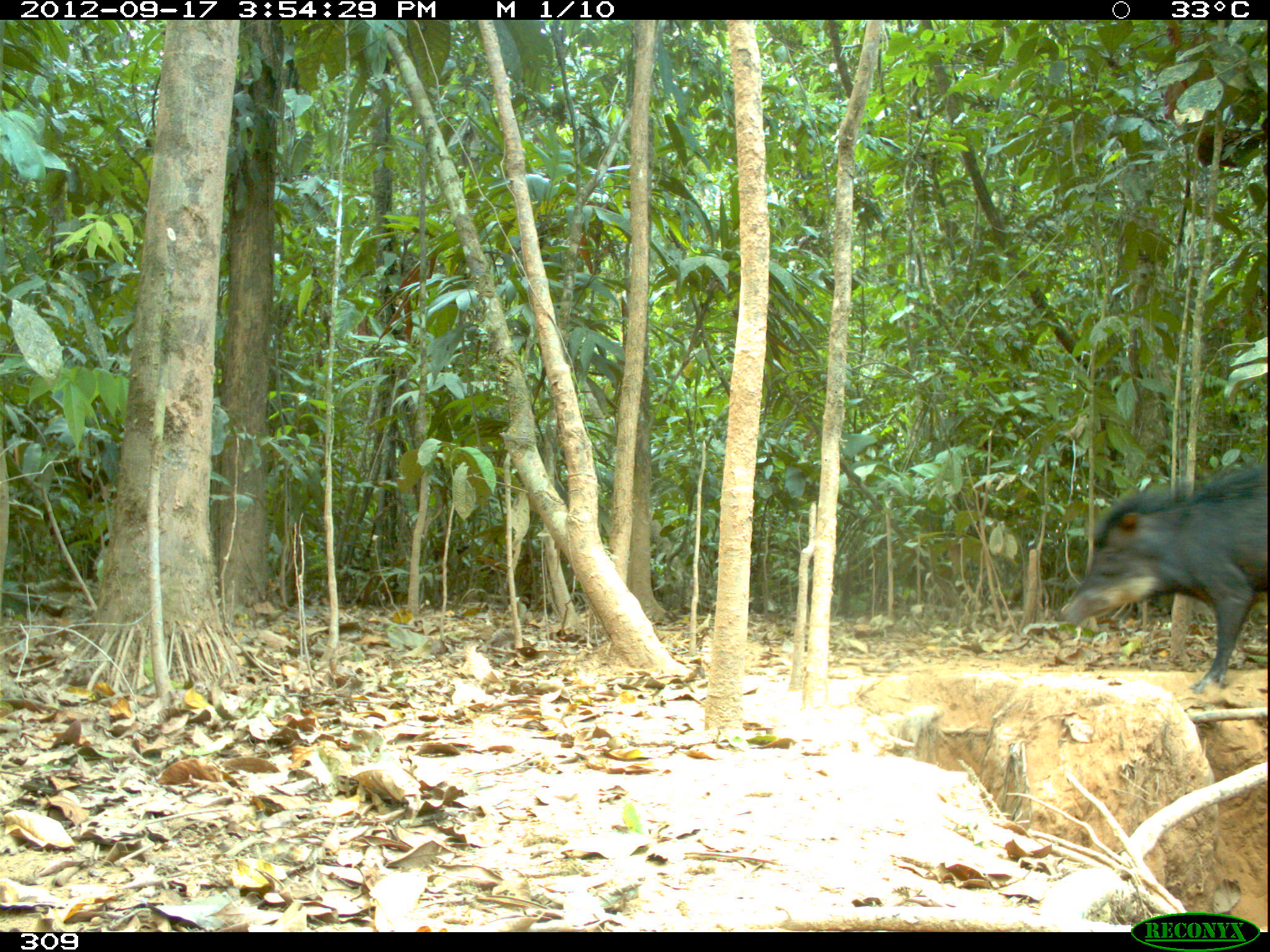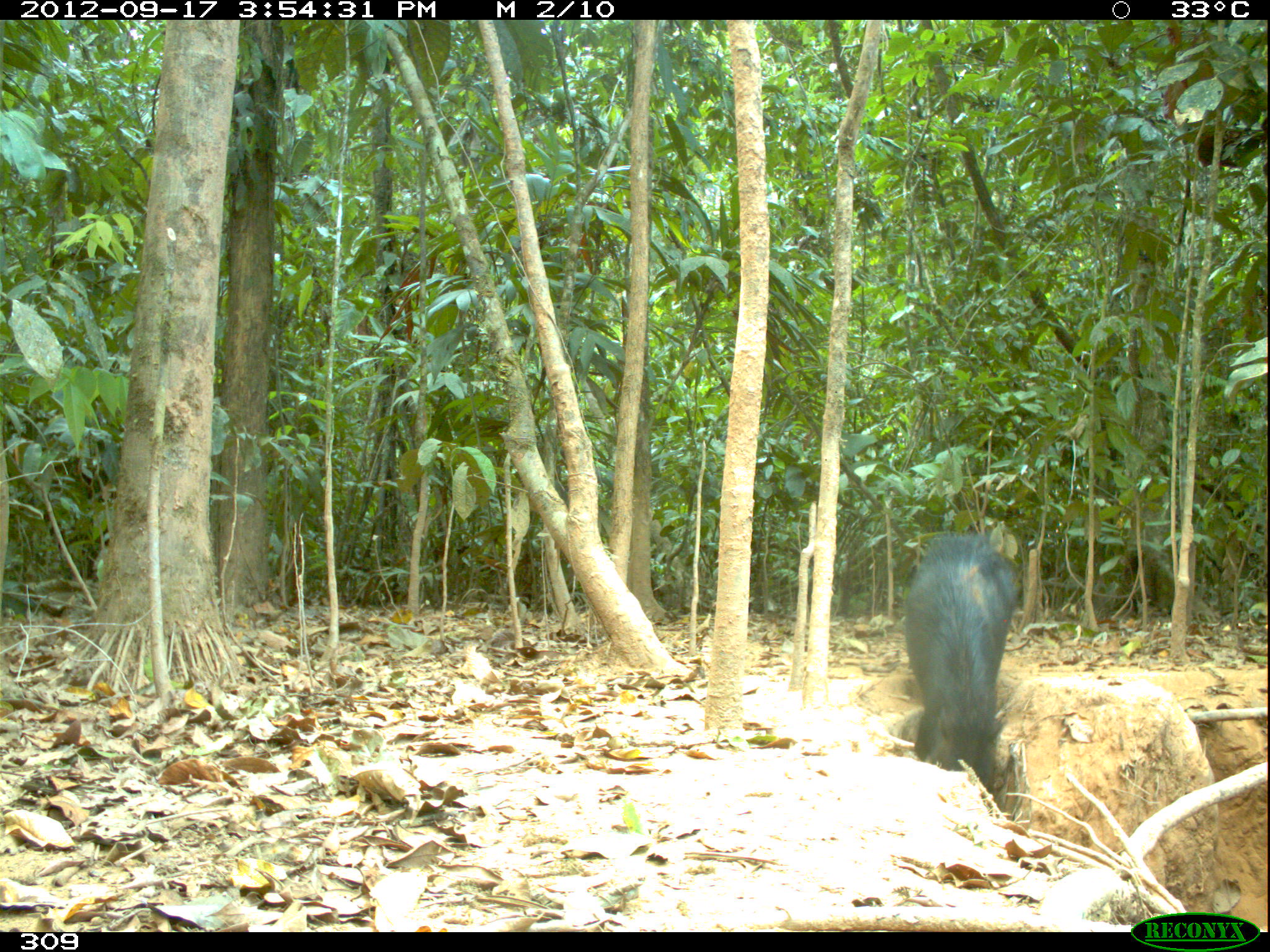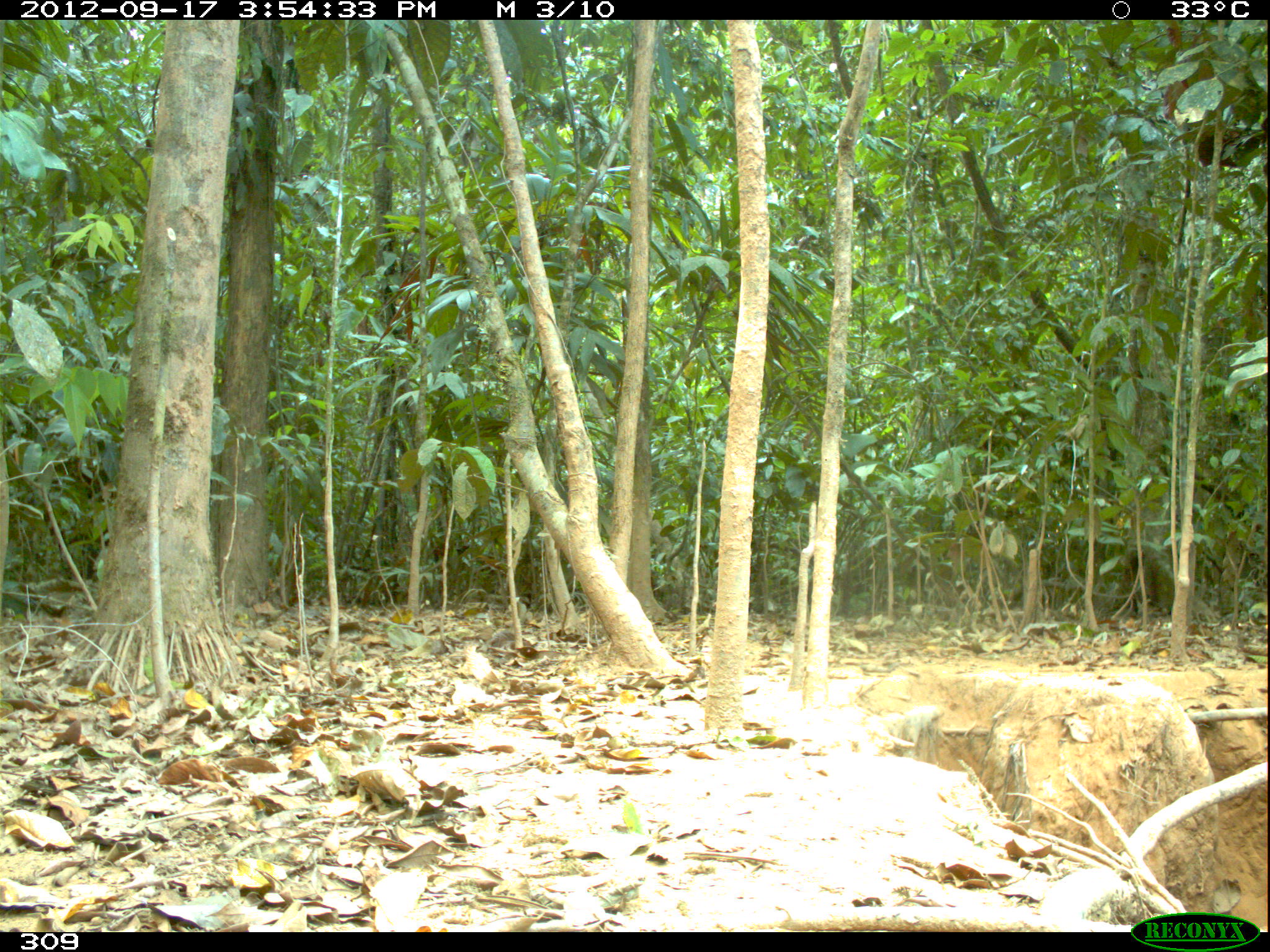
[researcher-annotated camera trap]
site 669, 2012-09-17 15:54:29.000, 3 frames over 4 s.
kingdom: Animalia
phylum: Chordata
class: Mammalia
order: Artiodactyla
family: Tayassuidae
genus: Tayassu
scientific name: Tayassu pecari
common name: white-lipped peccary